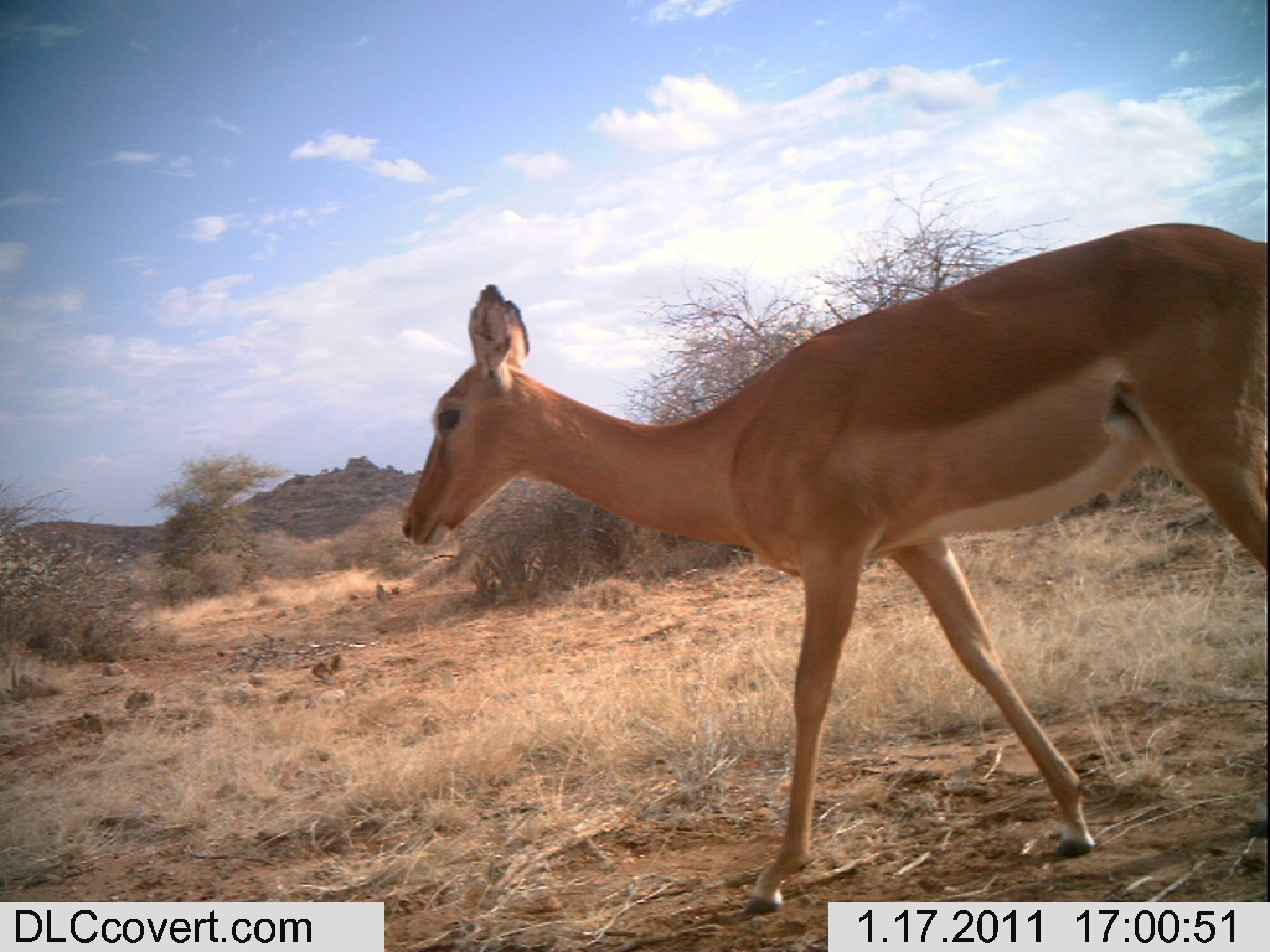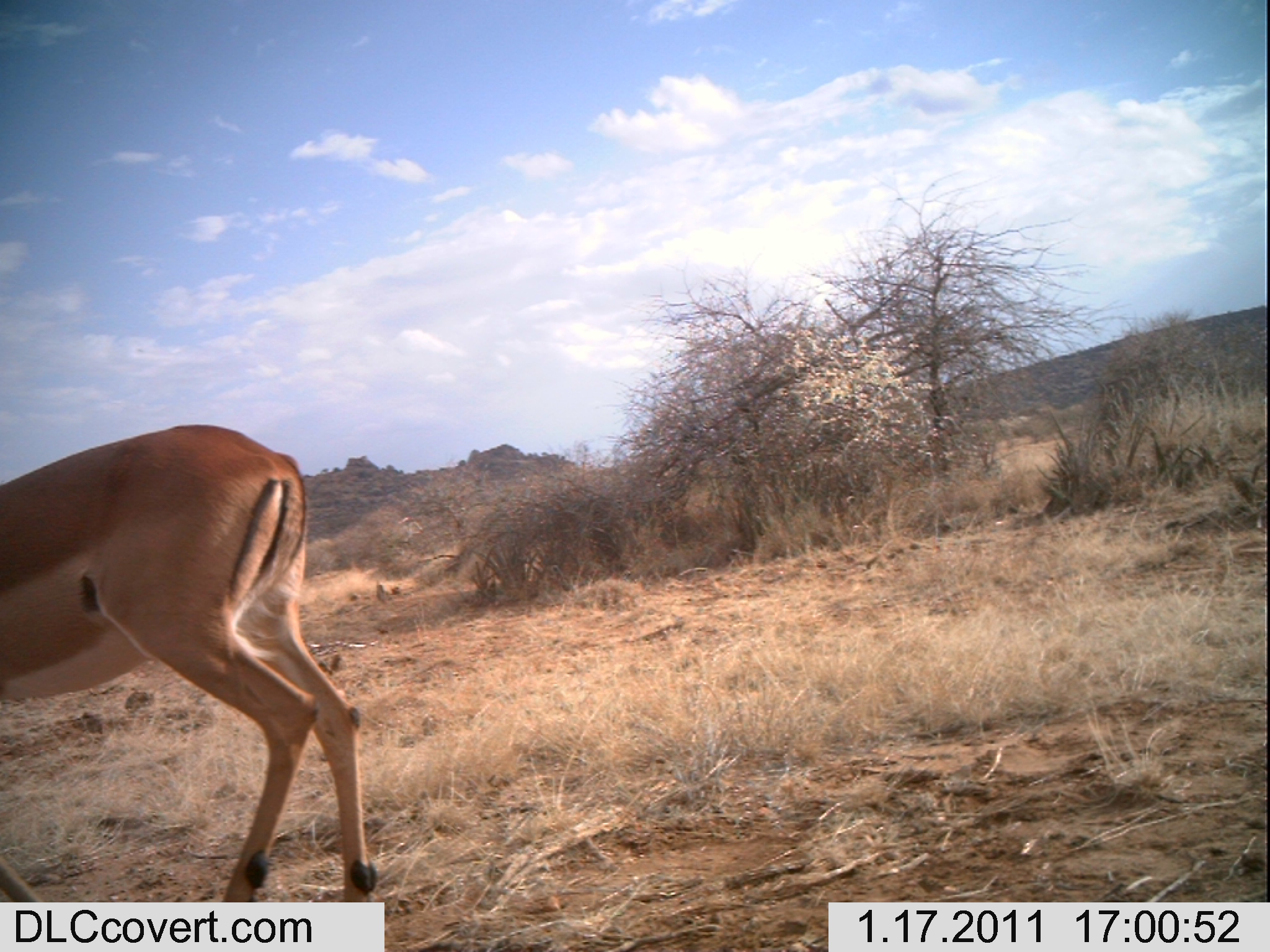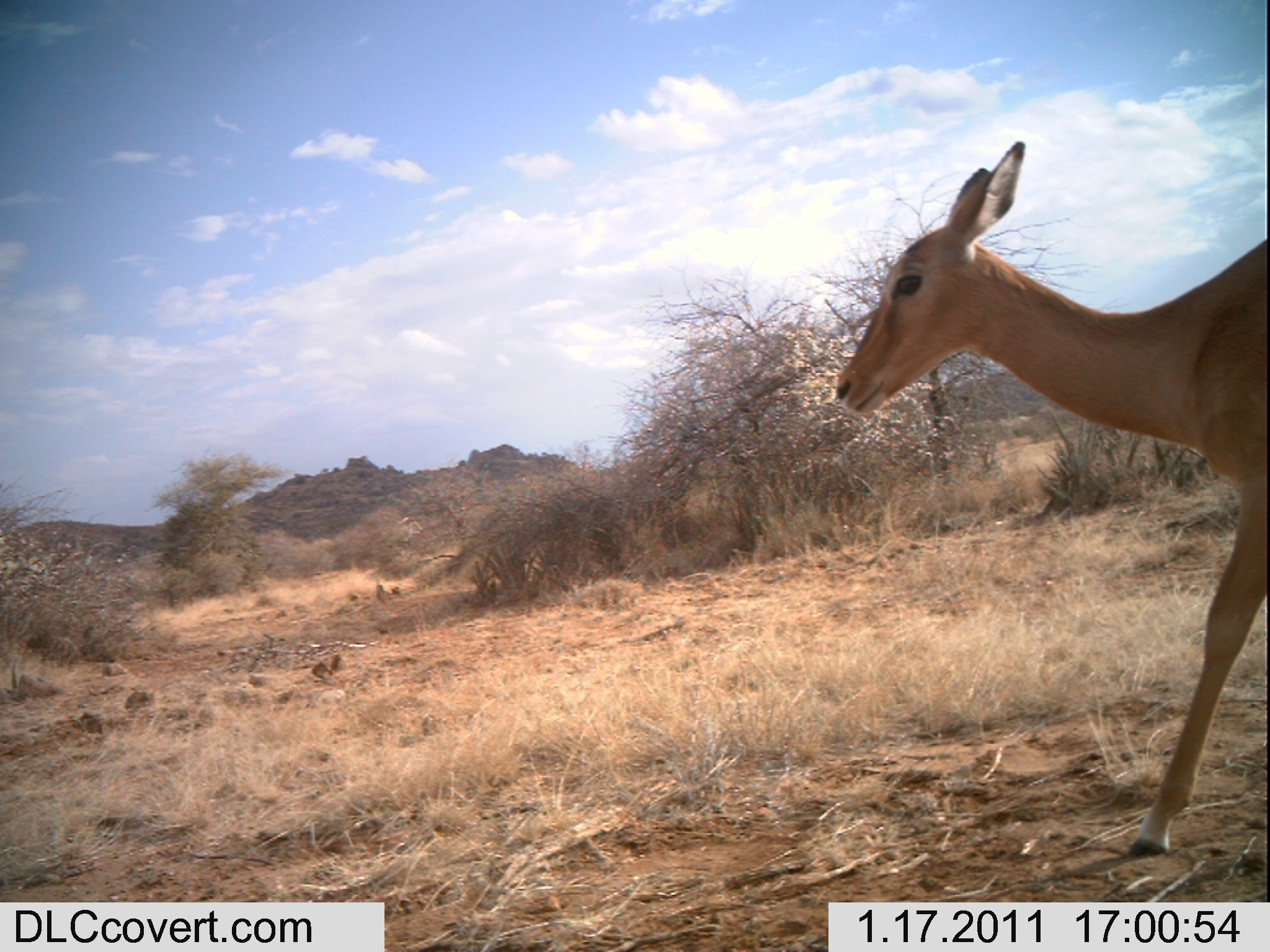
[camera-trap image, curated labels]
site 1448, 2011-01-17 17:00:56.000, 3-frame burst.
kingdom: Animalia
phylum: Chordata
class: Mammalia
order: Artiodactyla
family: Bovidae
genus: Aepyceros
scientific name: Aepyceros melampus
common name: impala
Aepyceros melampus (impala), count 1.